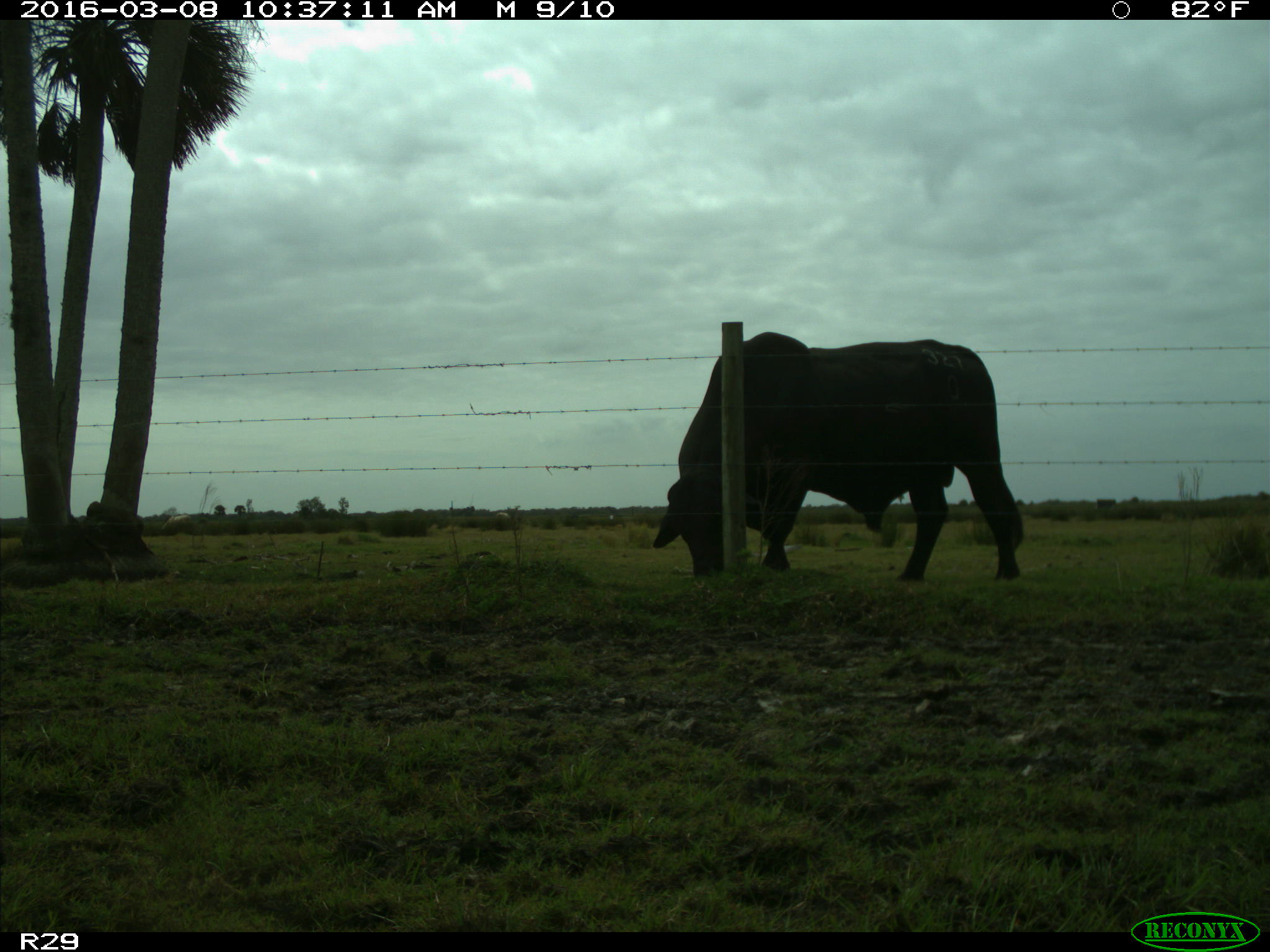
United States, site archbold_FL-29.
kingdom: Animalia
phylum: Chordata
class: Mammalia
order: Artiodactyla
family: Bovidae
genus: Bos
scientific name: Bos taurus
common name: domestic cow